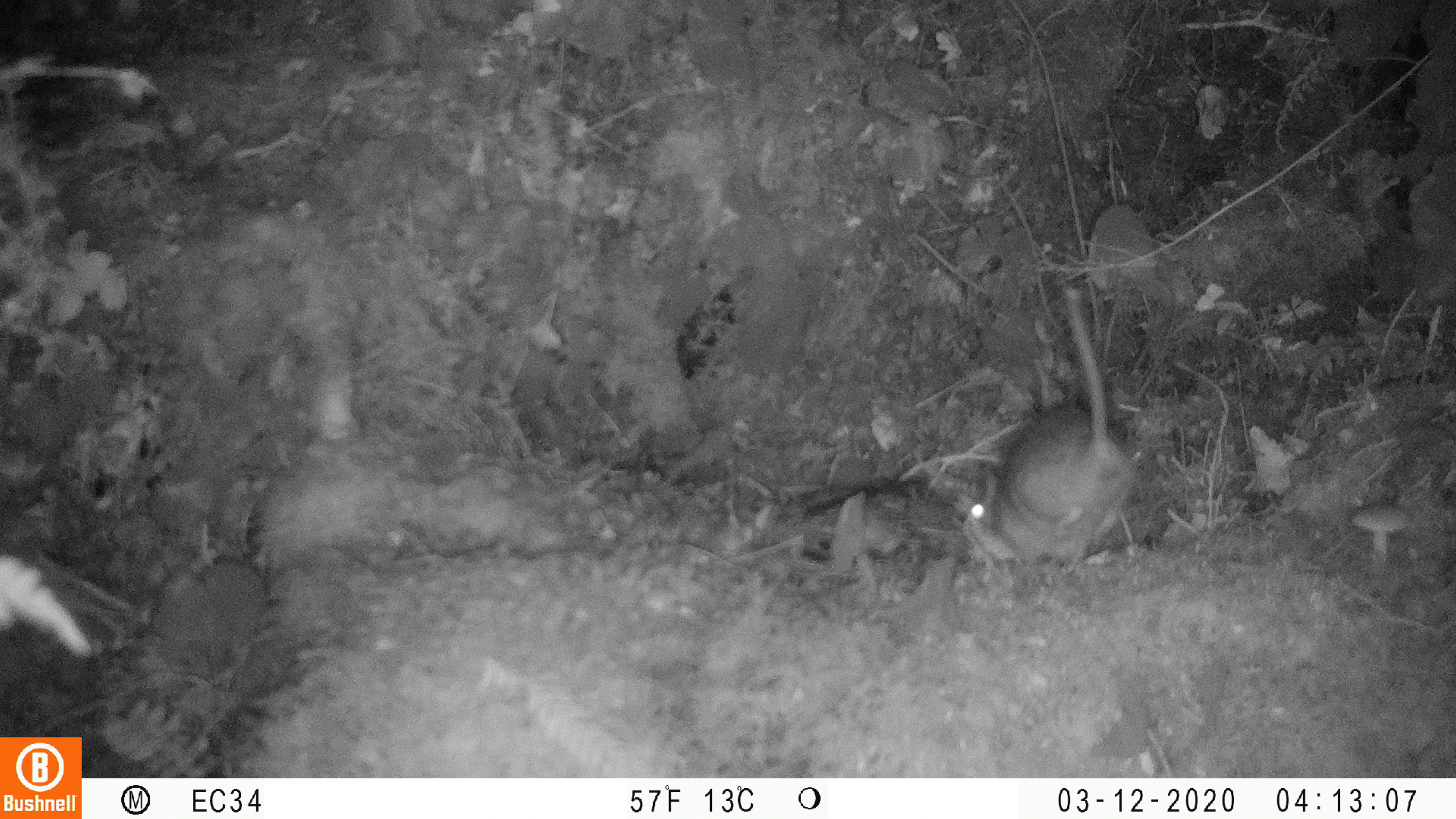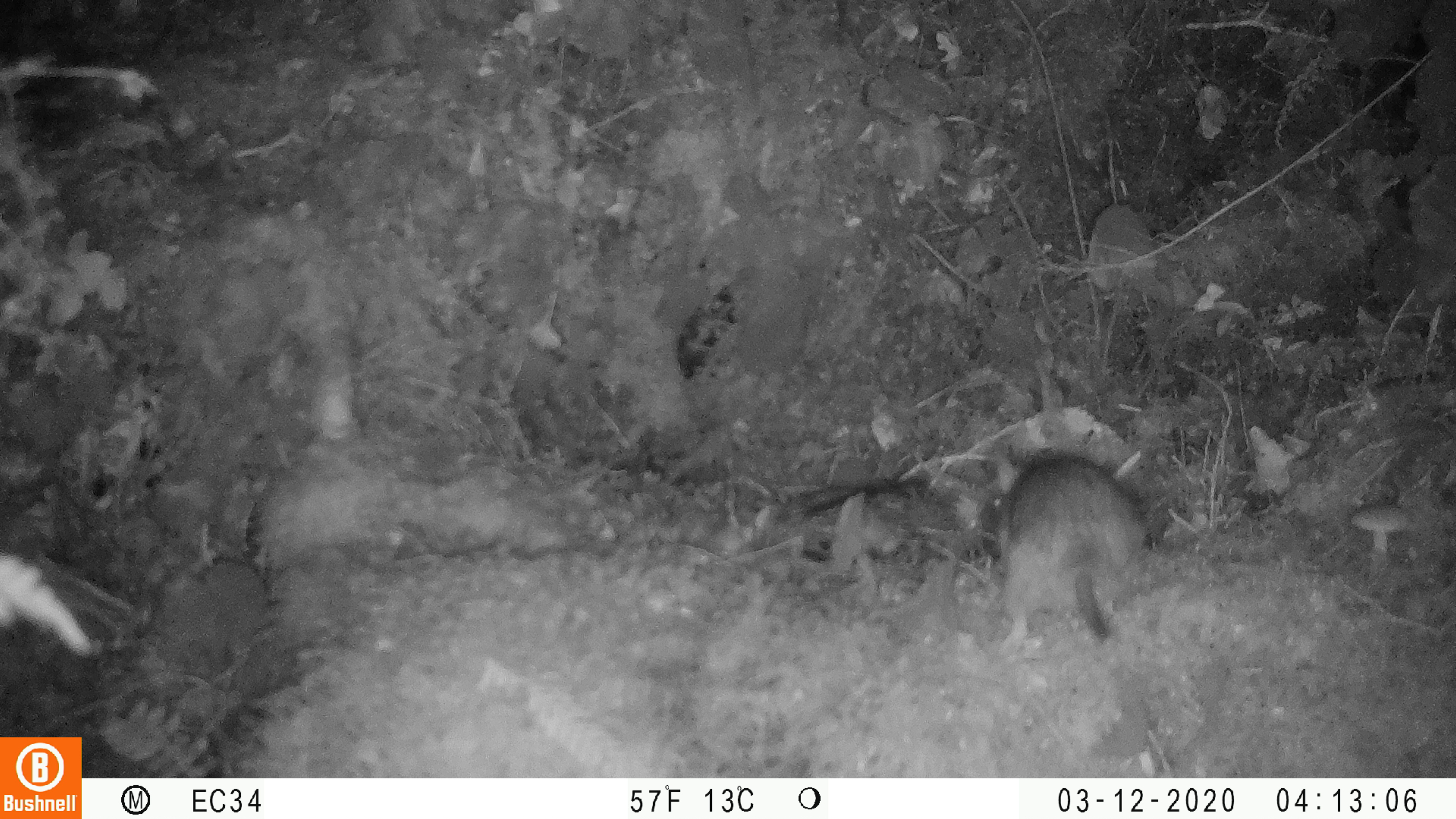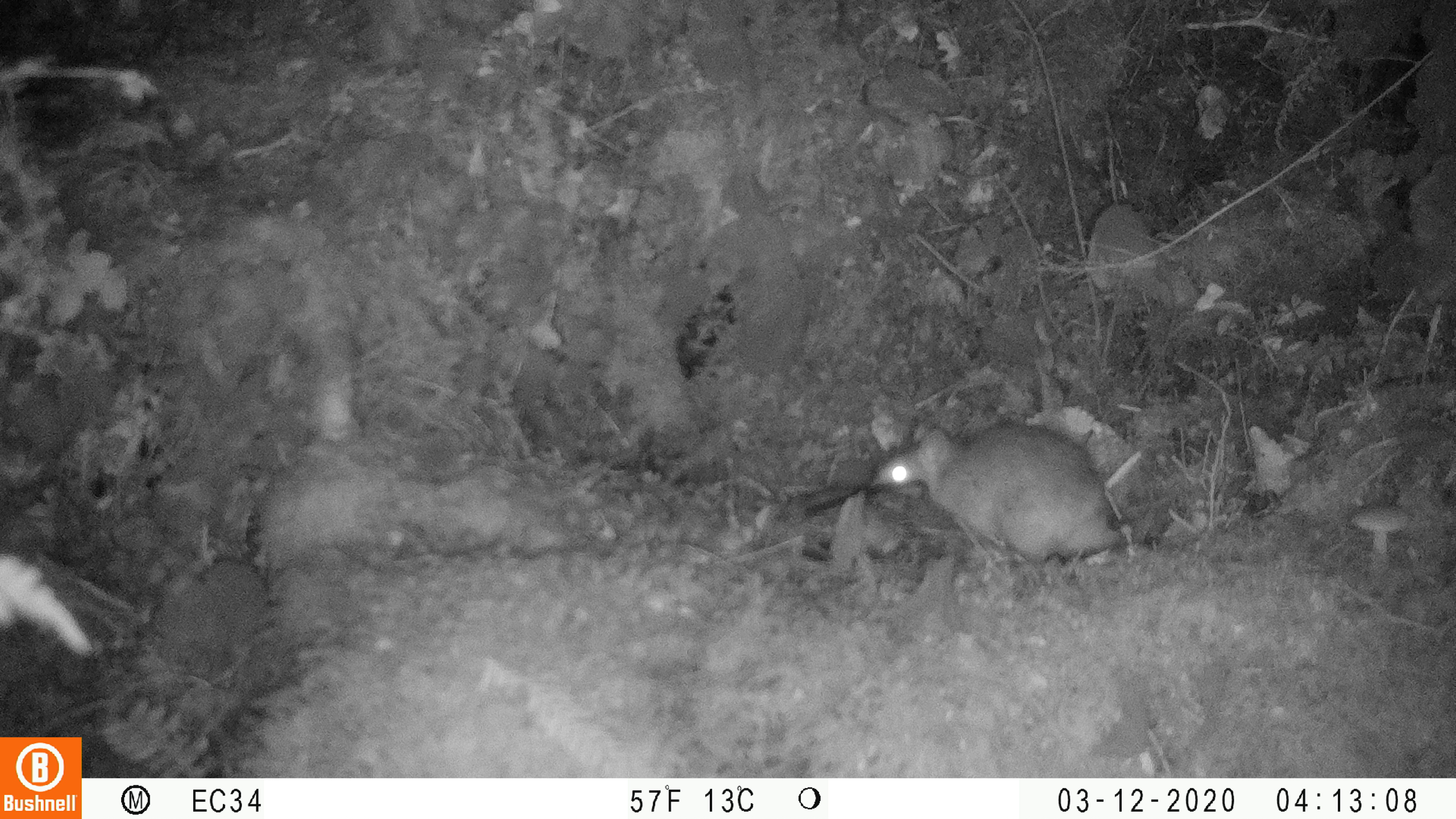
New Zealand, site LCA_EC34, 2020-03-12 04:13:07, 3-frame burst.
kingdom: Animalia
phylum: Chordata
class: Mammalia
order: Rodentia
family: Muridae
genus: Rattus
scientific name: Rattus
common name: rat